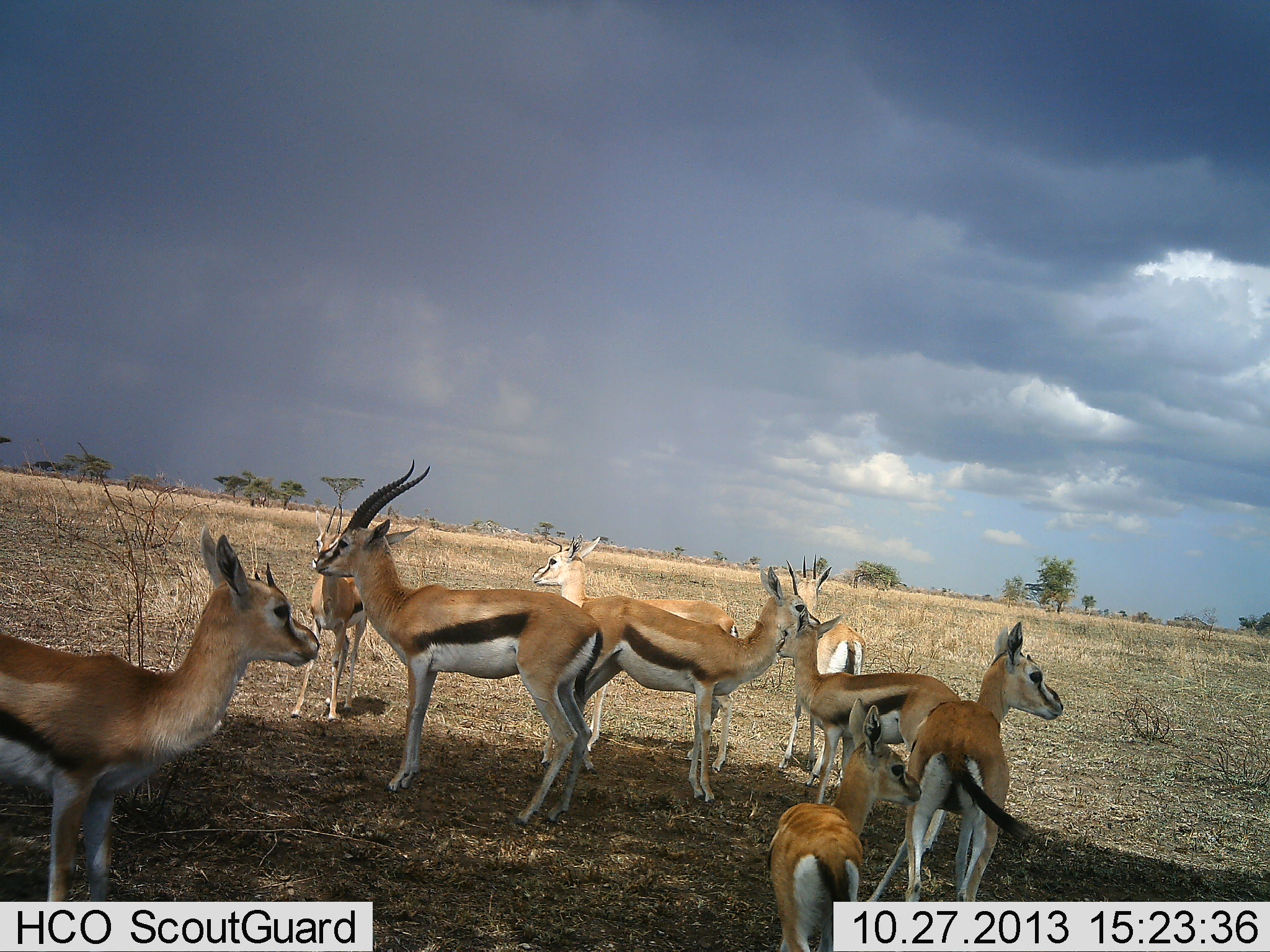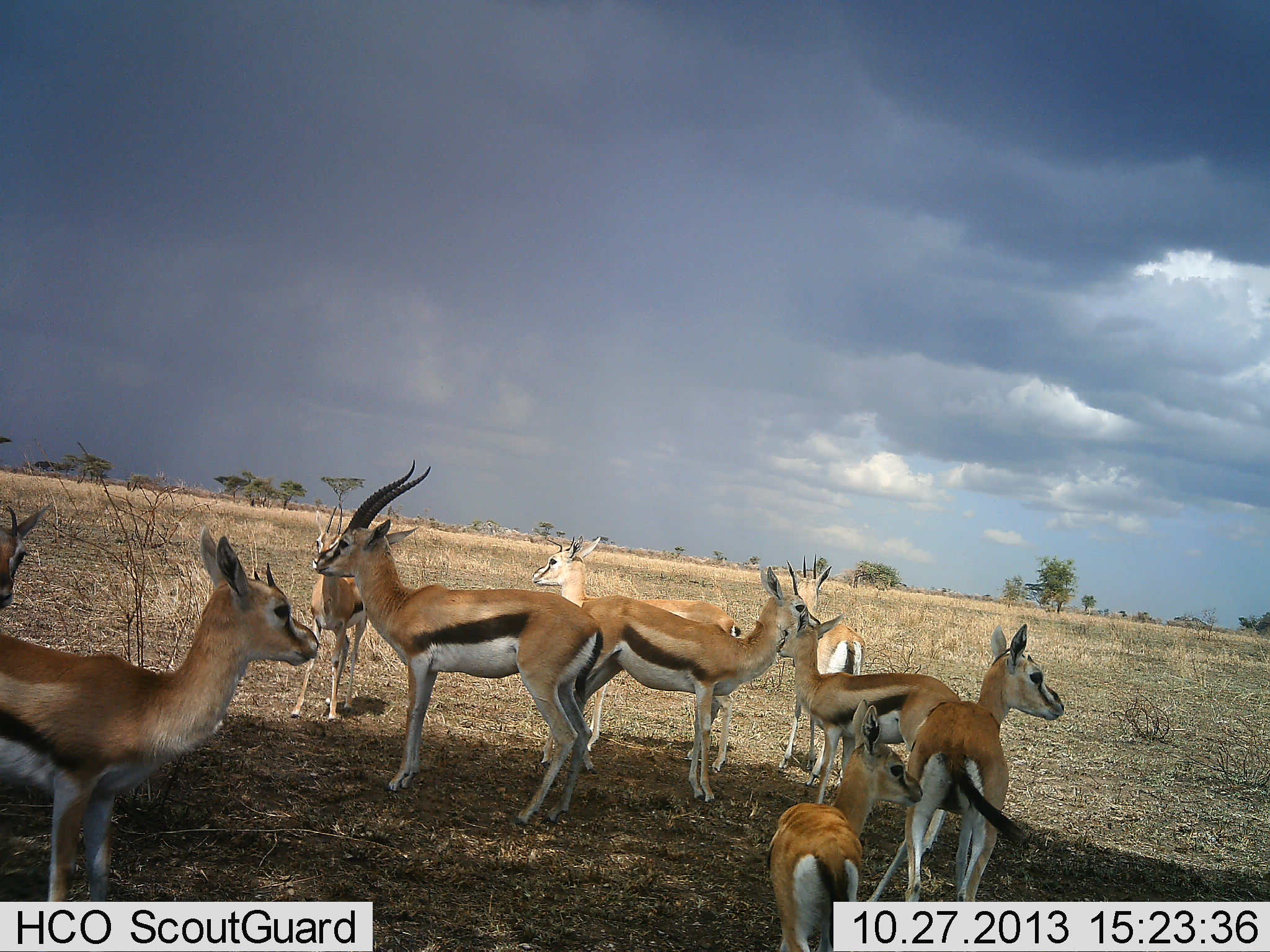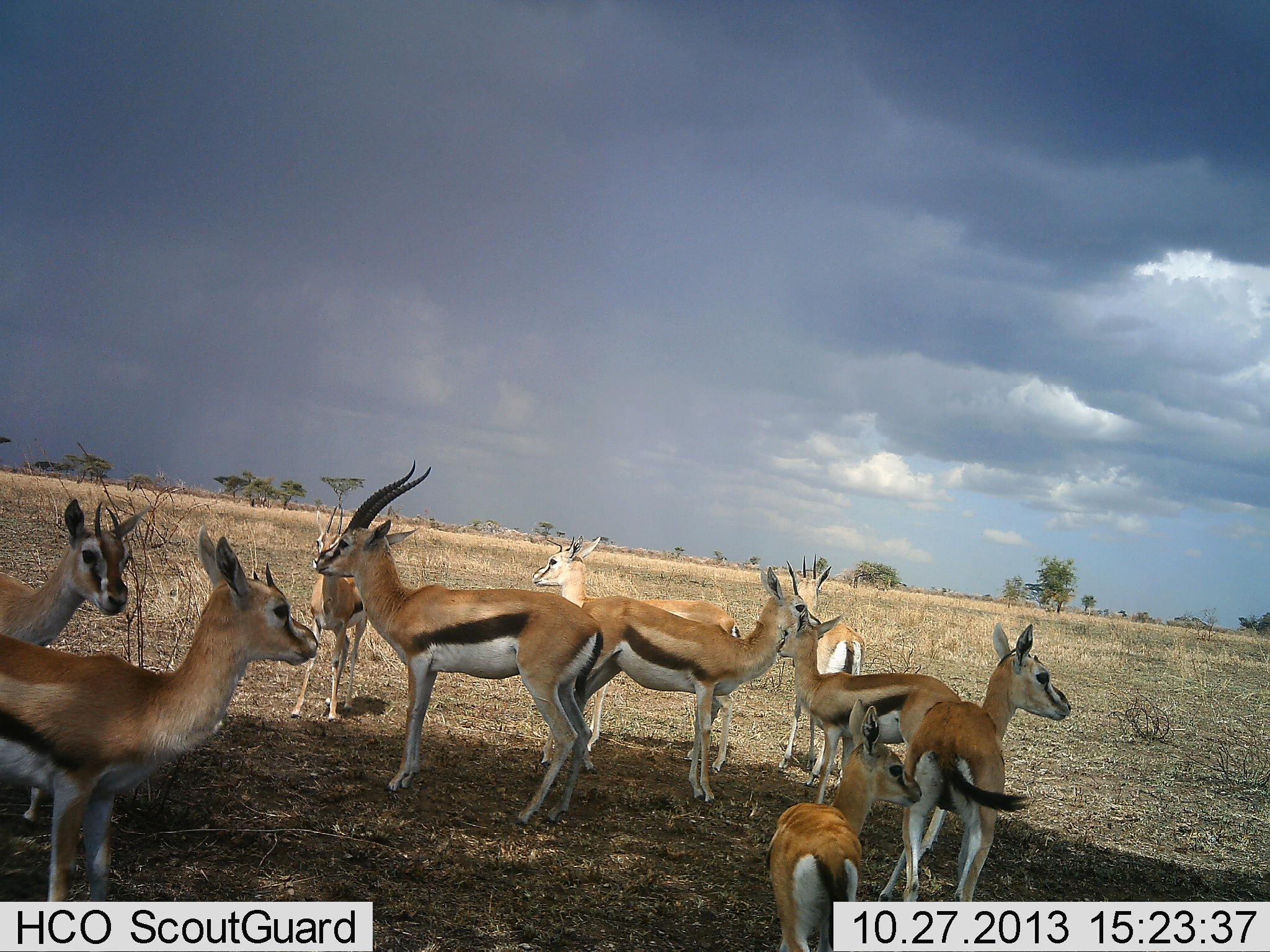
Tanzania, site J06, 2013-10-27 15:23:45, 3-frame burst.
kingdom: Animalia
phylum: Chordata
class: Mammalia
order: Artiodactyla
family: Bovidae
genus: Eudorcas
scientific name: Eudorcas thomsonii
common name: thomson's gazelle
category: gazellethomsons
Gazellethomsons (thomson's gazelle) (Eudorcas thomsonii), count 10. Behavior (volunteer vote fractions): standing 91%, resting 0%, moving 26%, interacting 17%. Young present (vote fraction): 35%. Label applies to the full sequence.